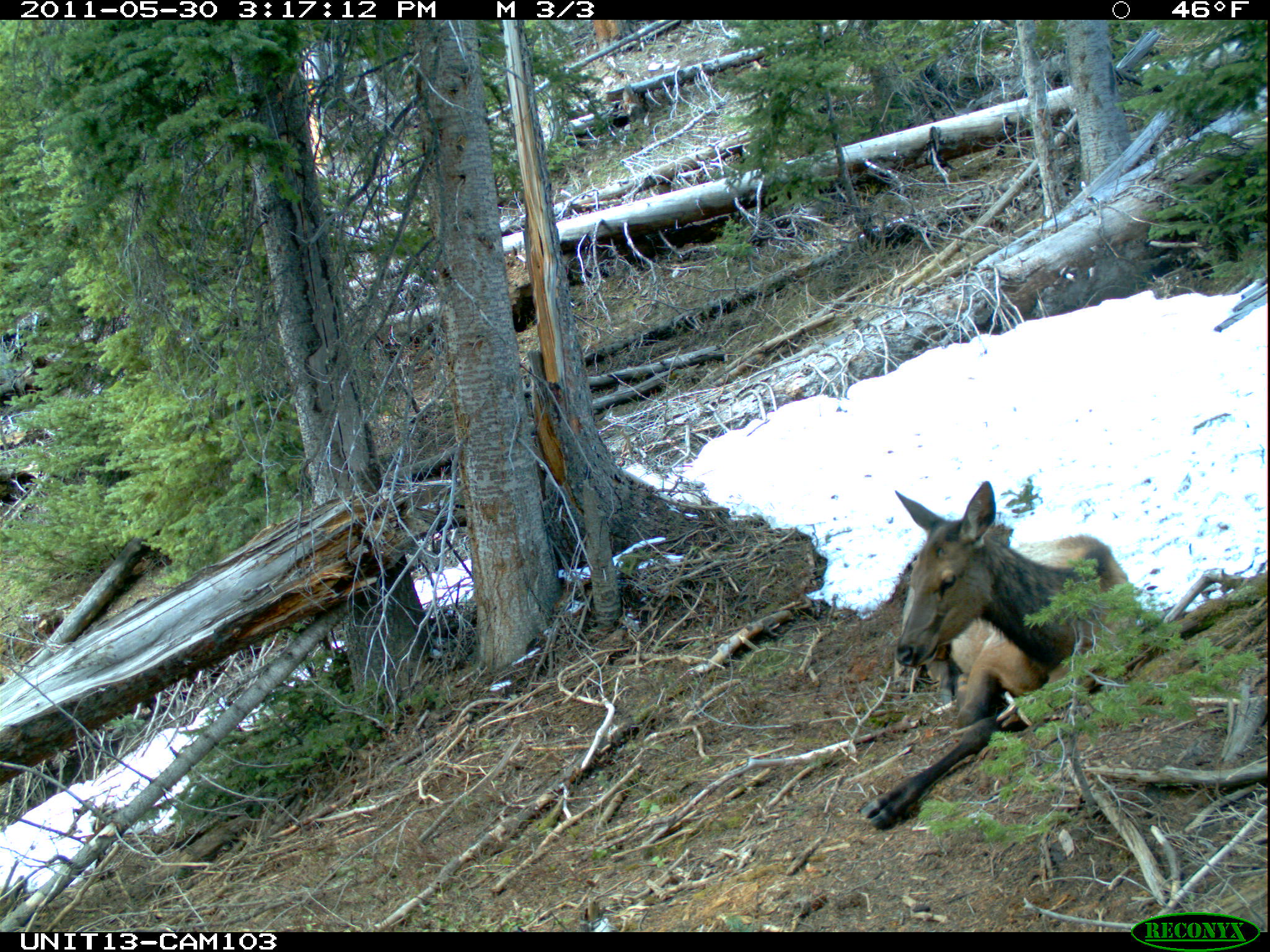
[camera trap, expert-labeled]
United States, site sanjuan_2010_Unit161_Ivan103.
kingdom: Animalia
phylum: Chordata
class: Mammalia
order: Artiodactyla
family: Cervidae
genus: Cervus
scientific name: Cervus elaphus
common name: red deer